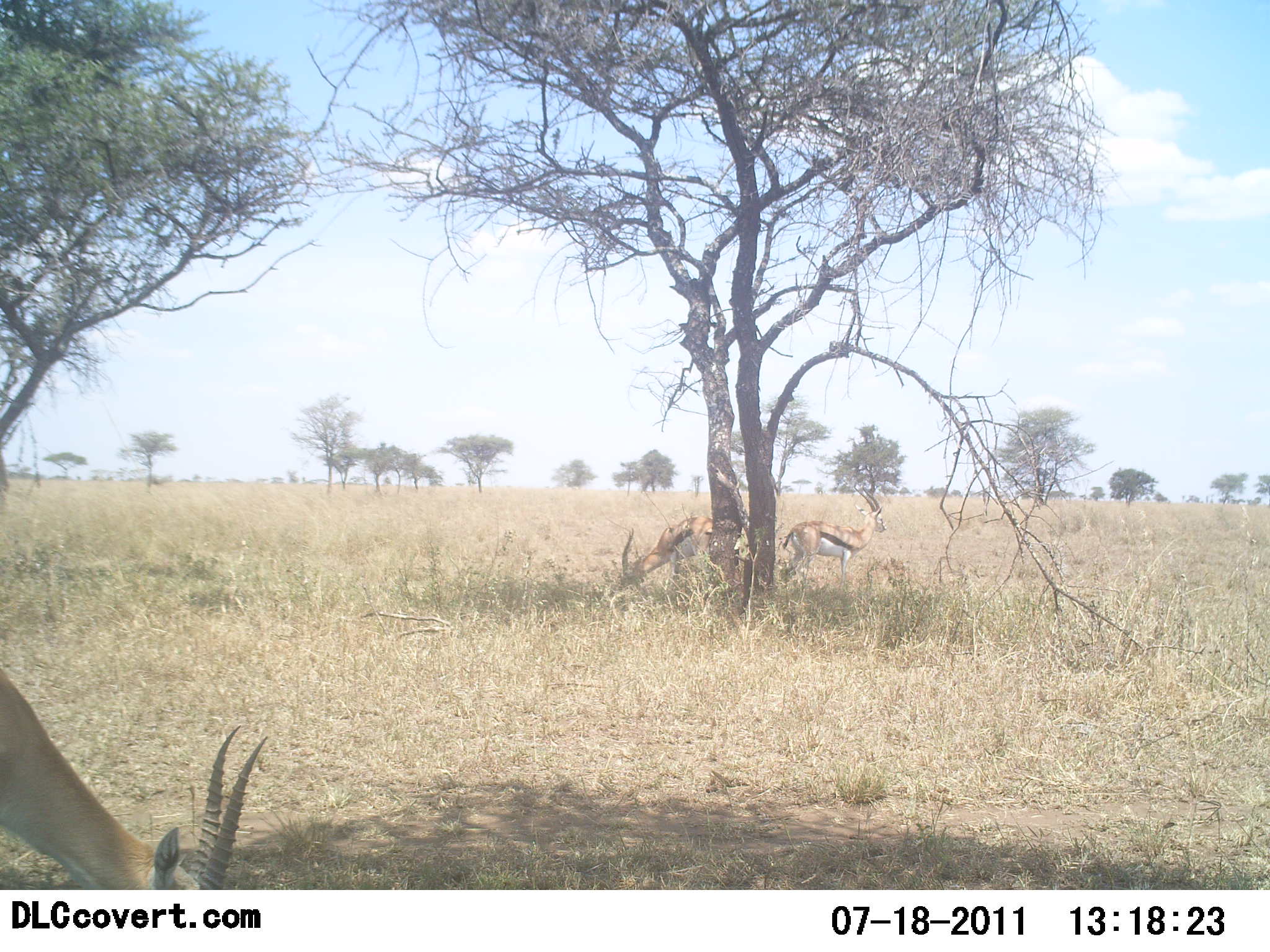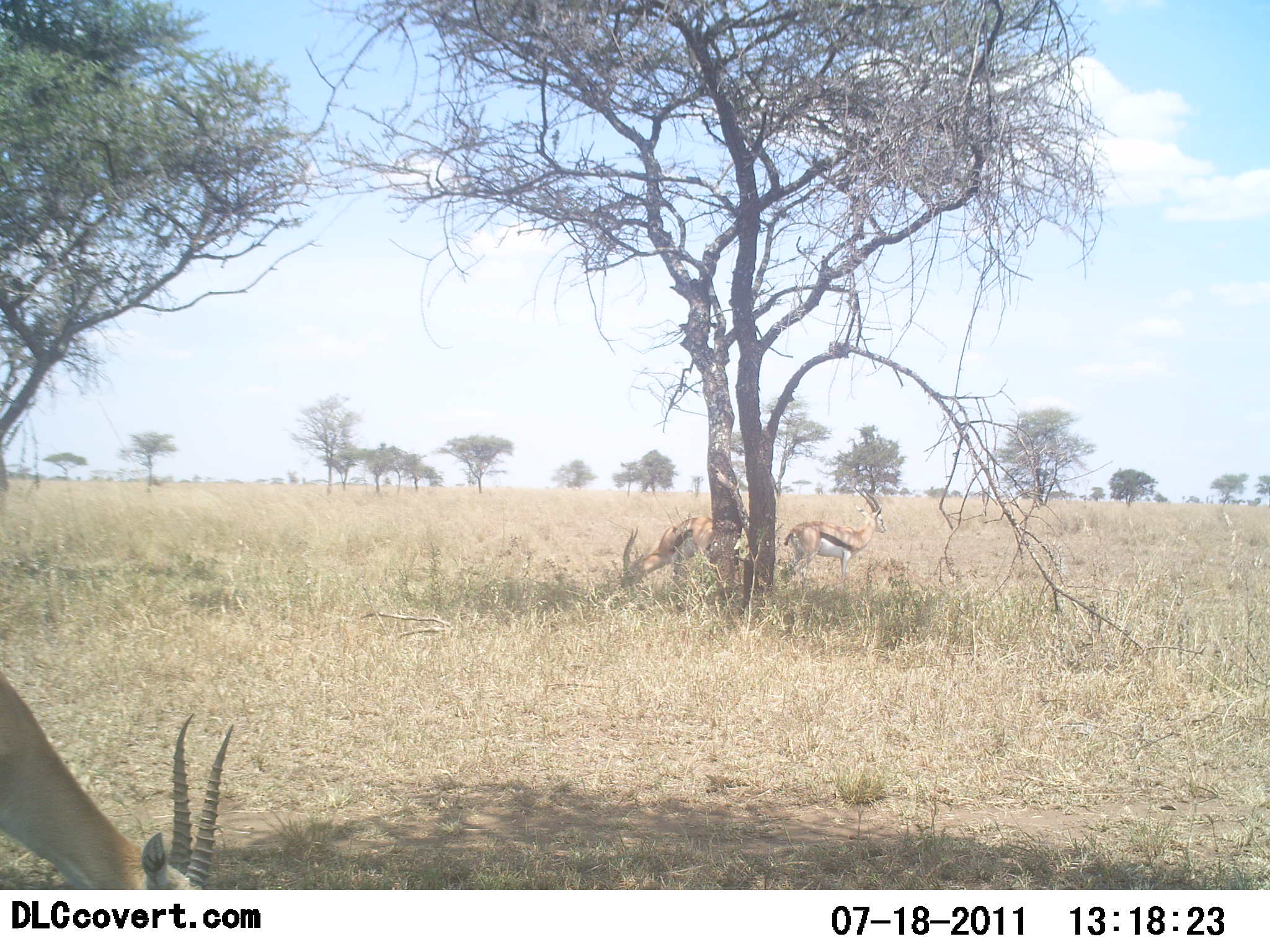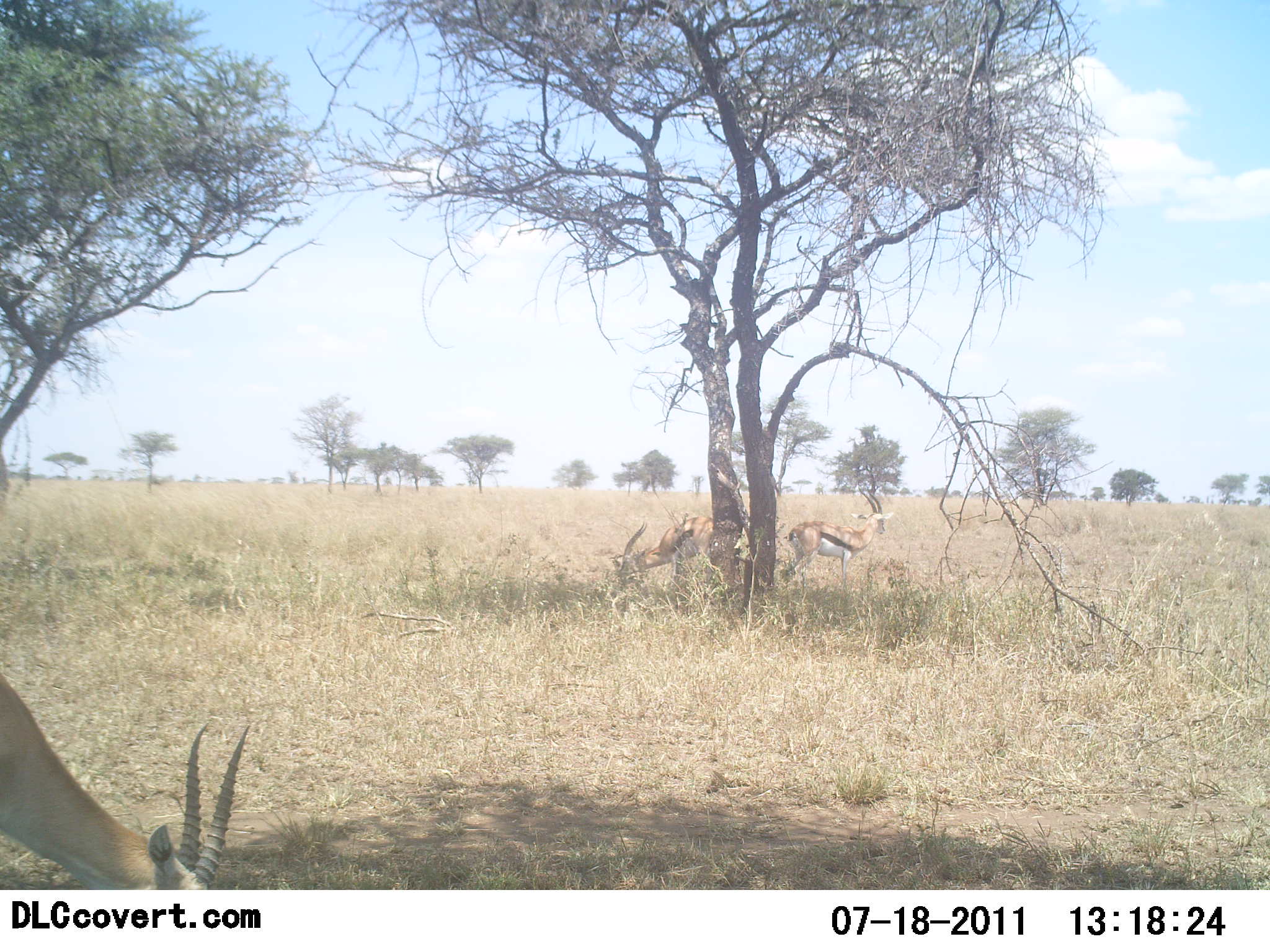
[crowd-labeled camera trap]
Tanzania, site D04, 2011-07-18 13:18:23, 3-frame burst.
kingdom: Animalia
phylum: Chordata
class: Mammalia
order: Artiodactyla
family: Bovidae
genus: Eudorcas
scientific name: Eudorcas thomsonii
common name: thomson's gazelle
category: gazellethomsons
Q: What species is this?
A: Gazellethomsons (thomson's gazelle) (Eudorcas thomsonii).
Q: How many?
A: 3.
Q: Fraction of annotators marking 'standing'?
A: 55%.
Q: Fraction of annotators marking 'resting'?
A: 9%.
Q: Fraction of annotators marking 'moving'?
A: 0%.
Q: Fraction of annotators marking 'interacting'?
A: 0%.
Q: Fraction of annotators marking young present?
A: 0%.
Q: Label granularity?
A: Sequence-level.